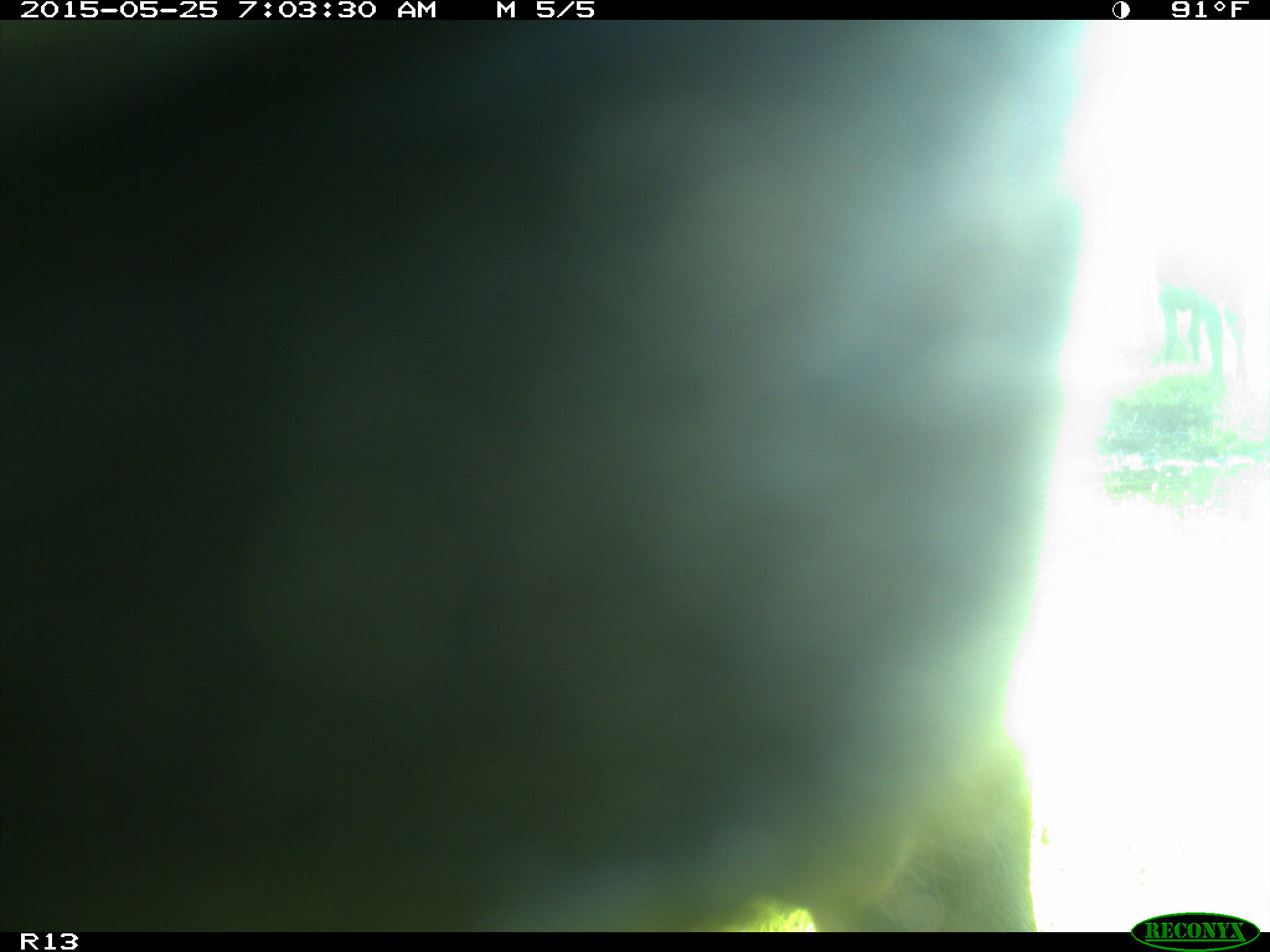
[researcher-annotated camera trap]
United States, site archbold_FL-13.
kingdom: Animalia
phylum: Chordata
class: Mammalia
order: Artiodactyla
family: Bovidae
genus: Bos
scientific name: Bos taurus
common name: domestic cow